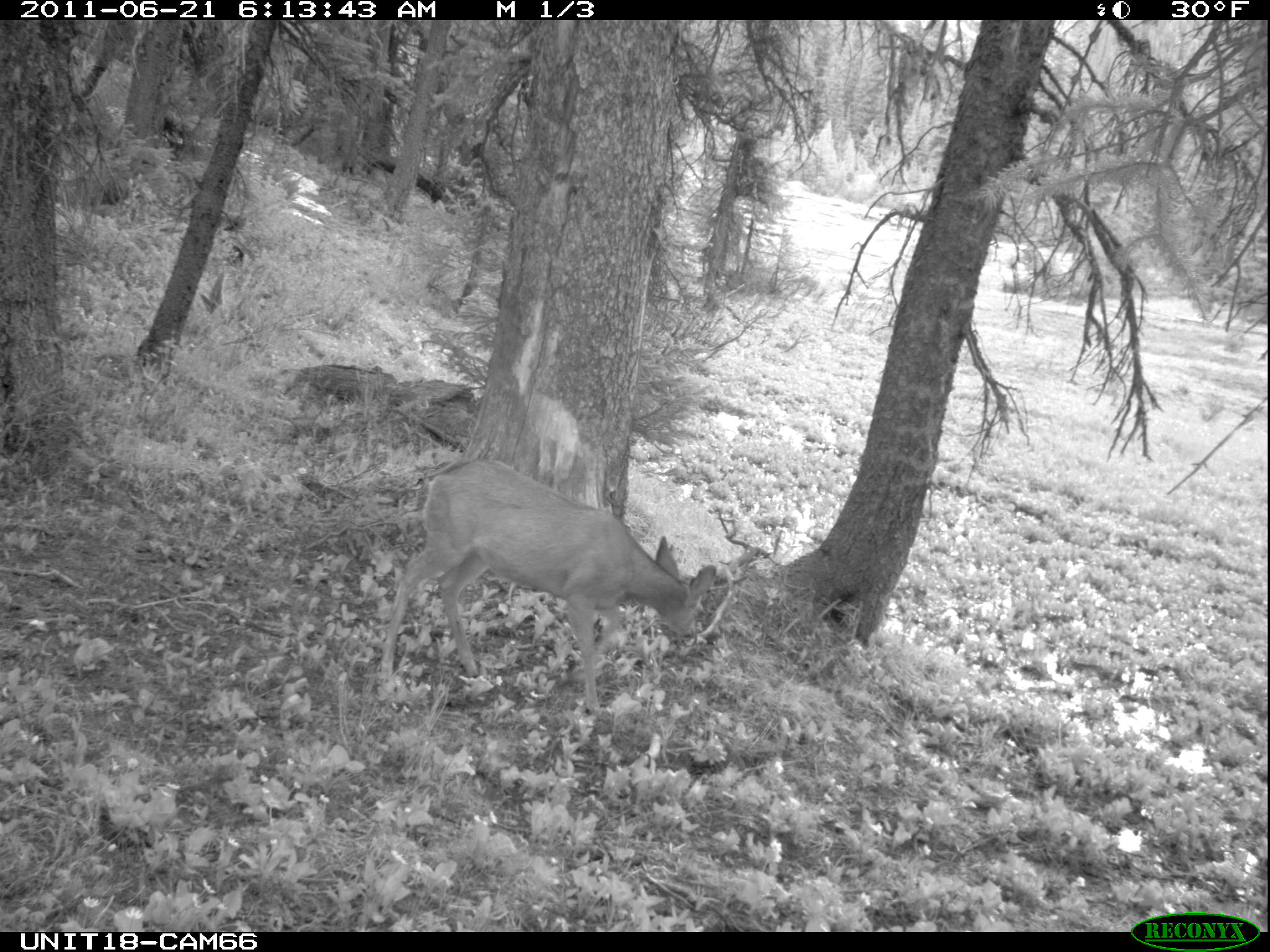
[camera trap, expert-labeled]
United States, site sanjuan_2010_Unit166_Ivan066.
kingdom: Animalia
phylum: Chordata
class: Mammalia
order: Artiodactyla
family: Cervidae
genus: Odocoileus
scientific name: Odocoileus hemionus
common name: mule deer